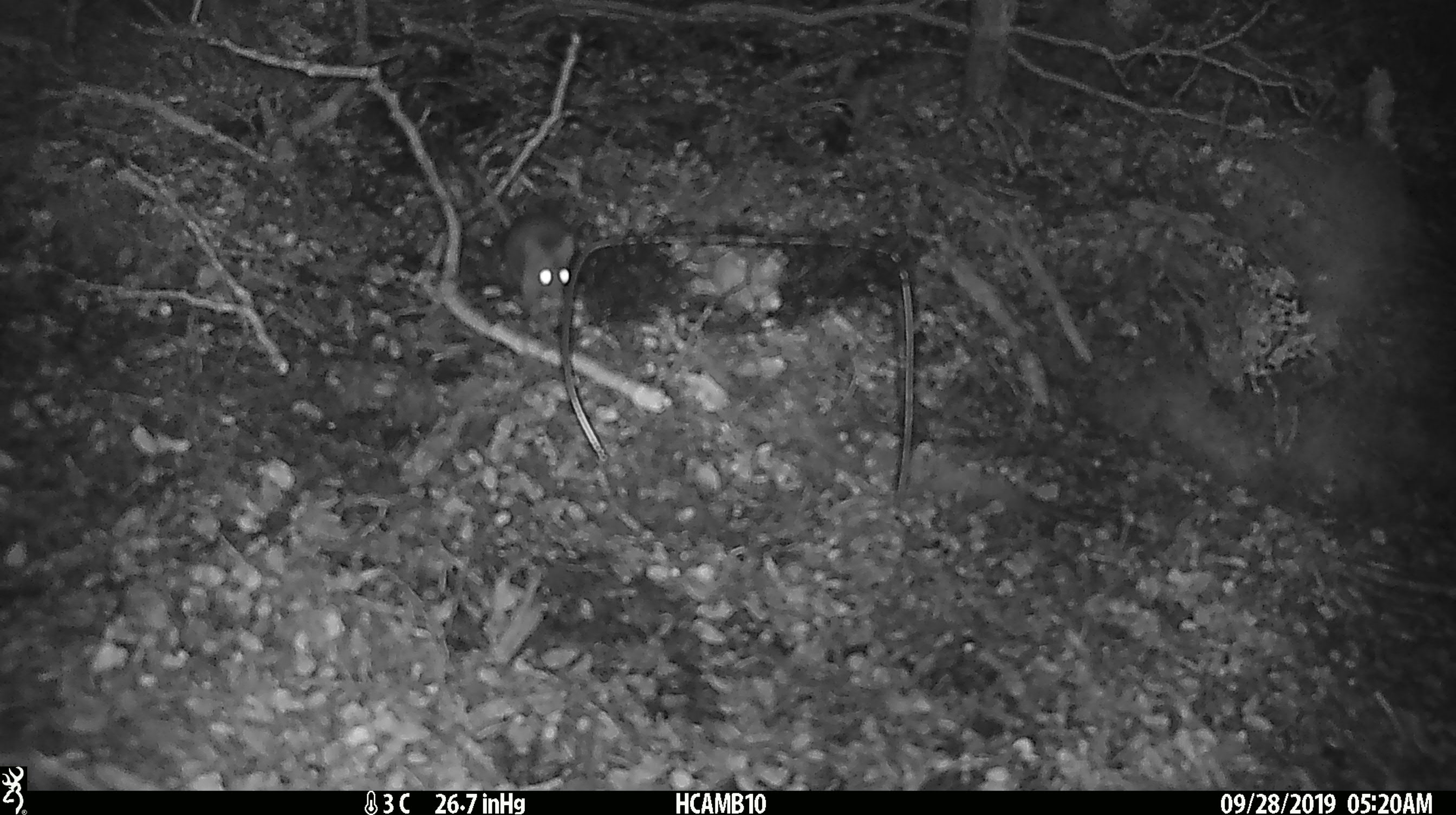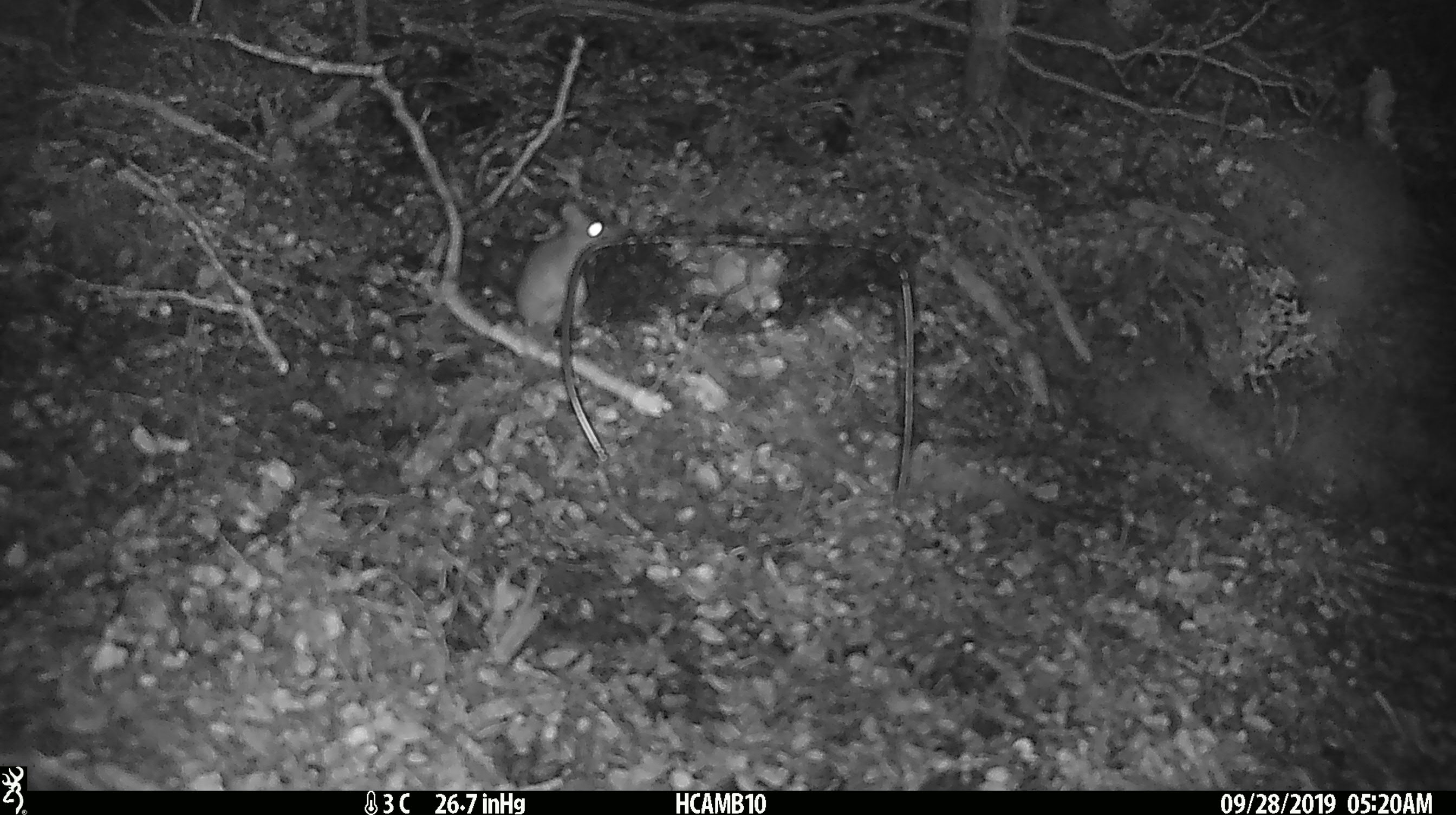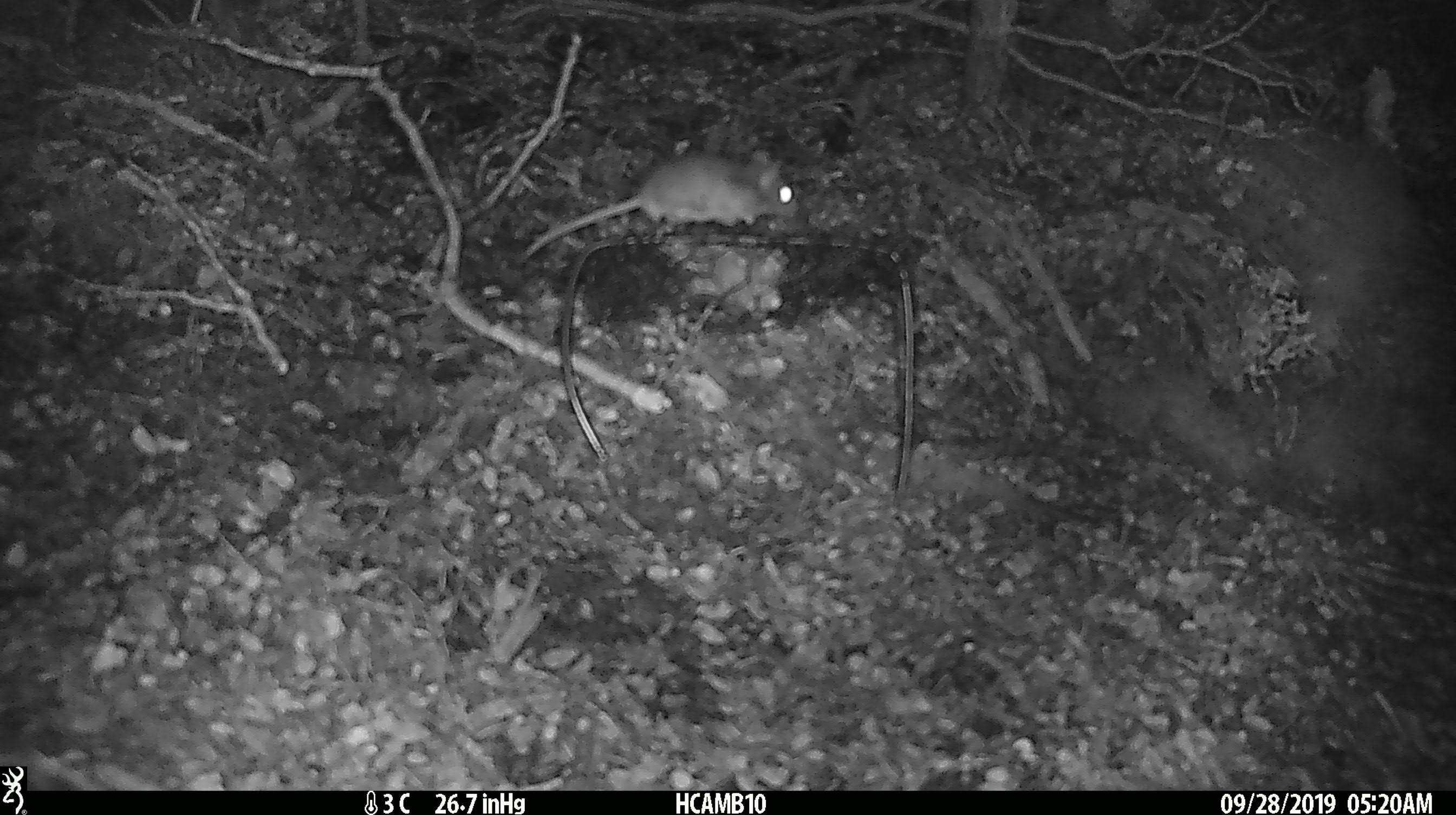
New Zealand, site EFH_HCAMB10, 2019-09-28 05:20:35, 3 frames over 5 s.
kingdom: Animalia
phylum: Chordata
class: Mammalia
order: Rodentia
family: Muridae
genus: Mus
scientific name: Mus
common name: mouse